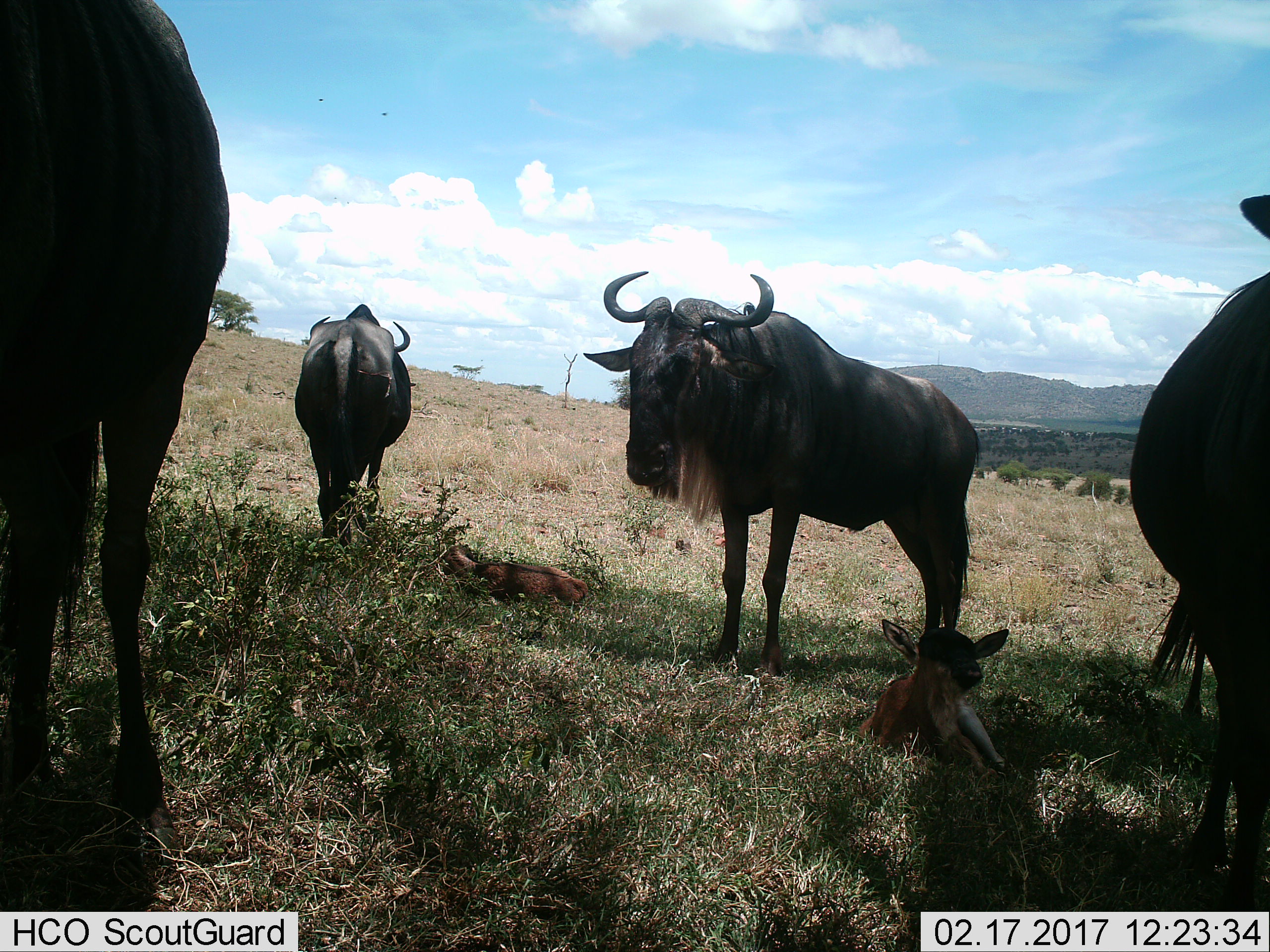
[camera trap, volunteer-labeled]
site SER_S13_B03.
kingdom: Animalia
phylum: Chordata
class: Mammalia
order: Artiodactyla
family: Bovidae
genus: Connochaetes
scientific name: Connochaetes taurinus taurinus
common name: blue wildebeest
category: wildebeestblue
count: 6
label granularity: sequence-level